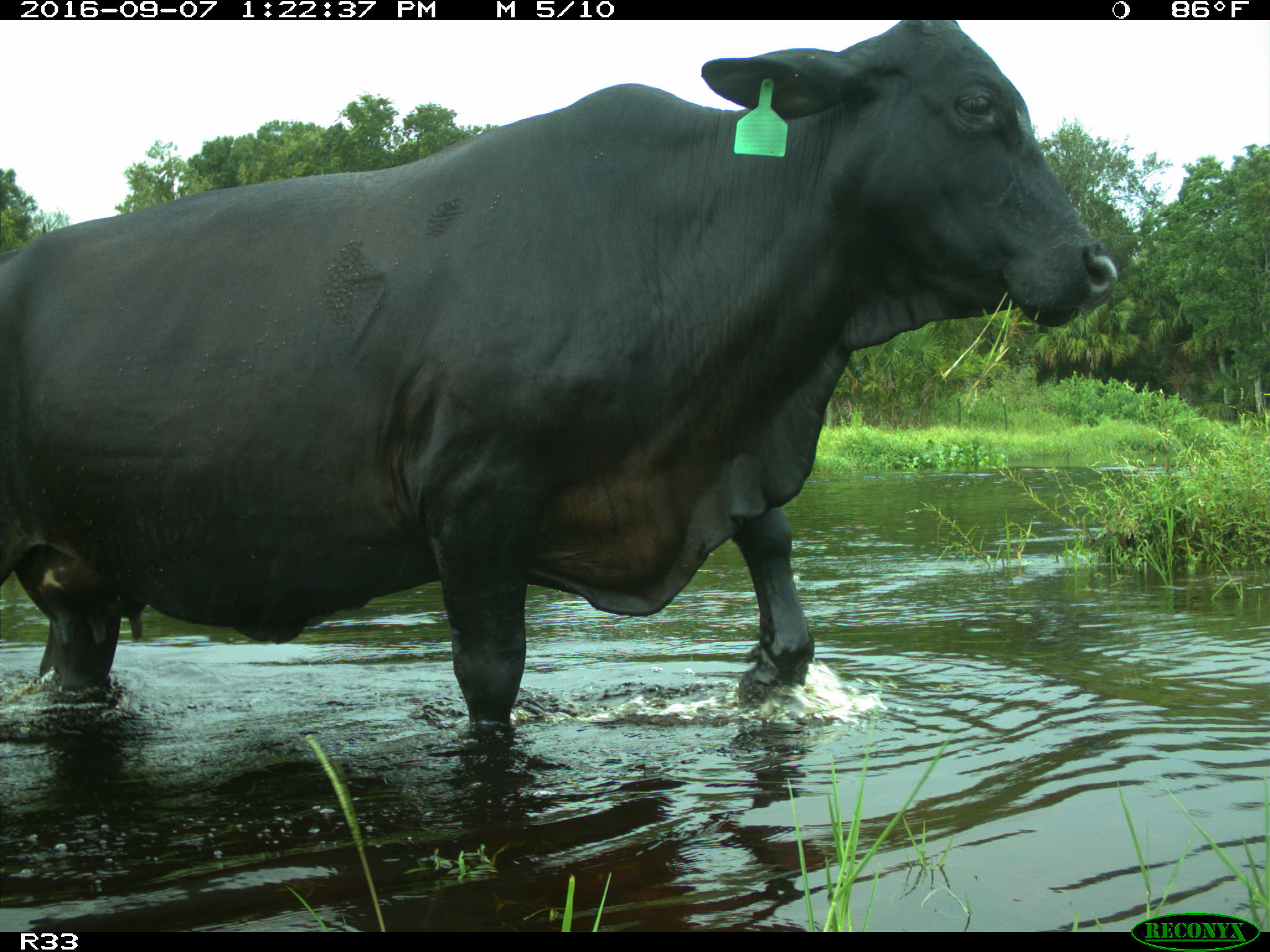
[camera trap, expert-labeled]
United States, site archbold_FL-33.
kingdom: Animalia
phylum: Chordata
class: Mammalia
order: Artiodactyla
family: Bovidae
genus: Bos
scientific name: Bos taurus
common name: domestic cow